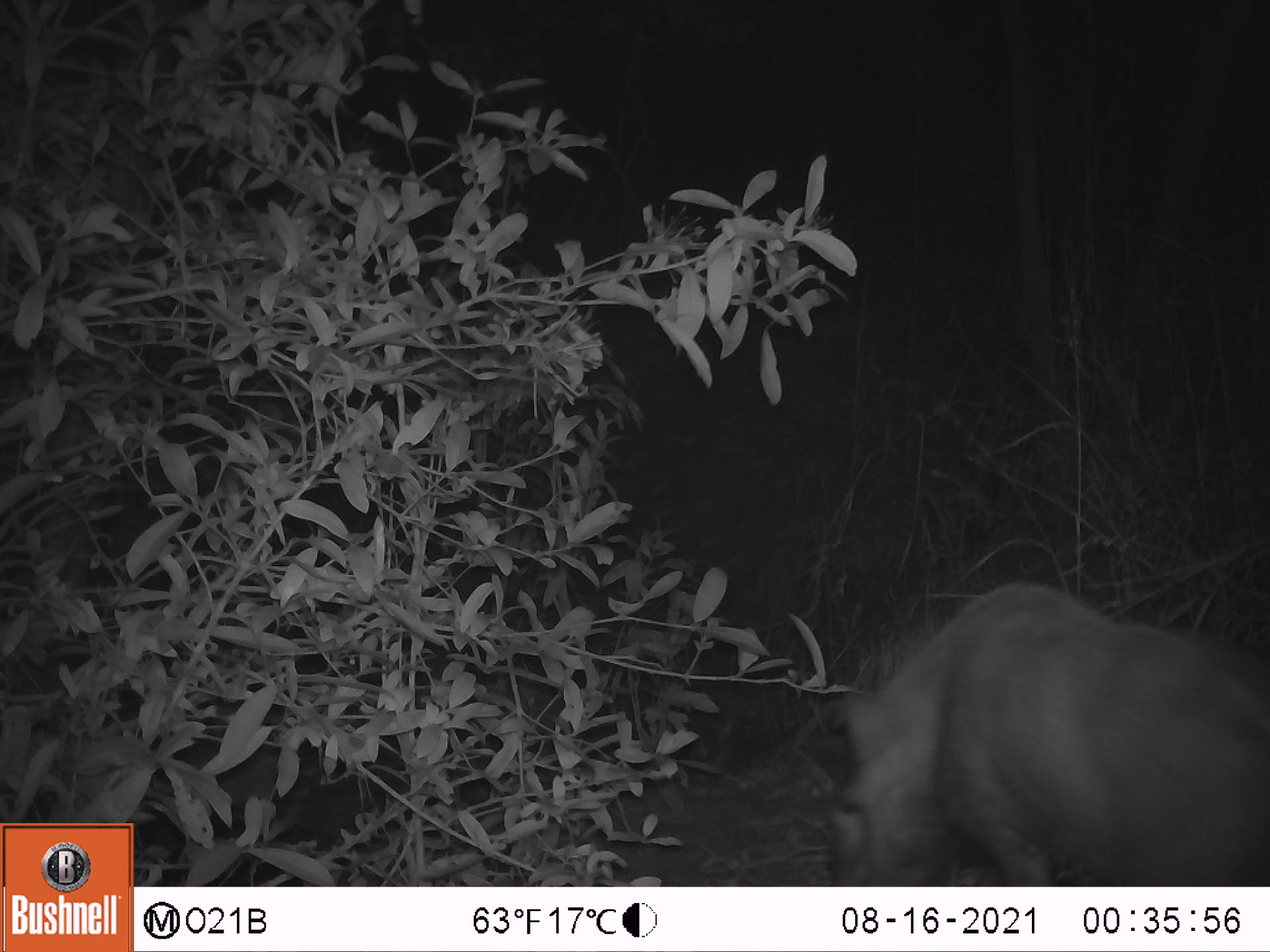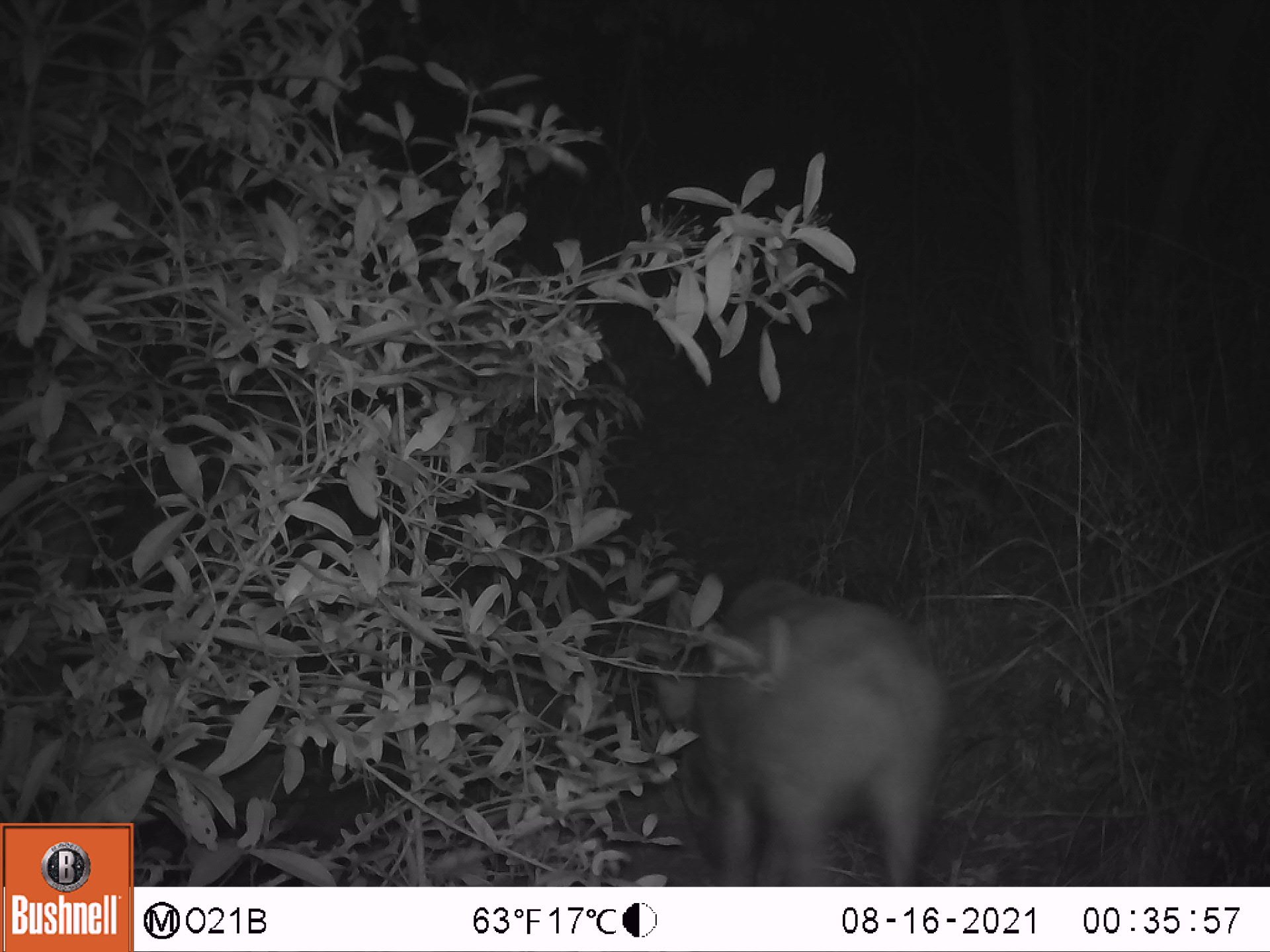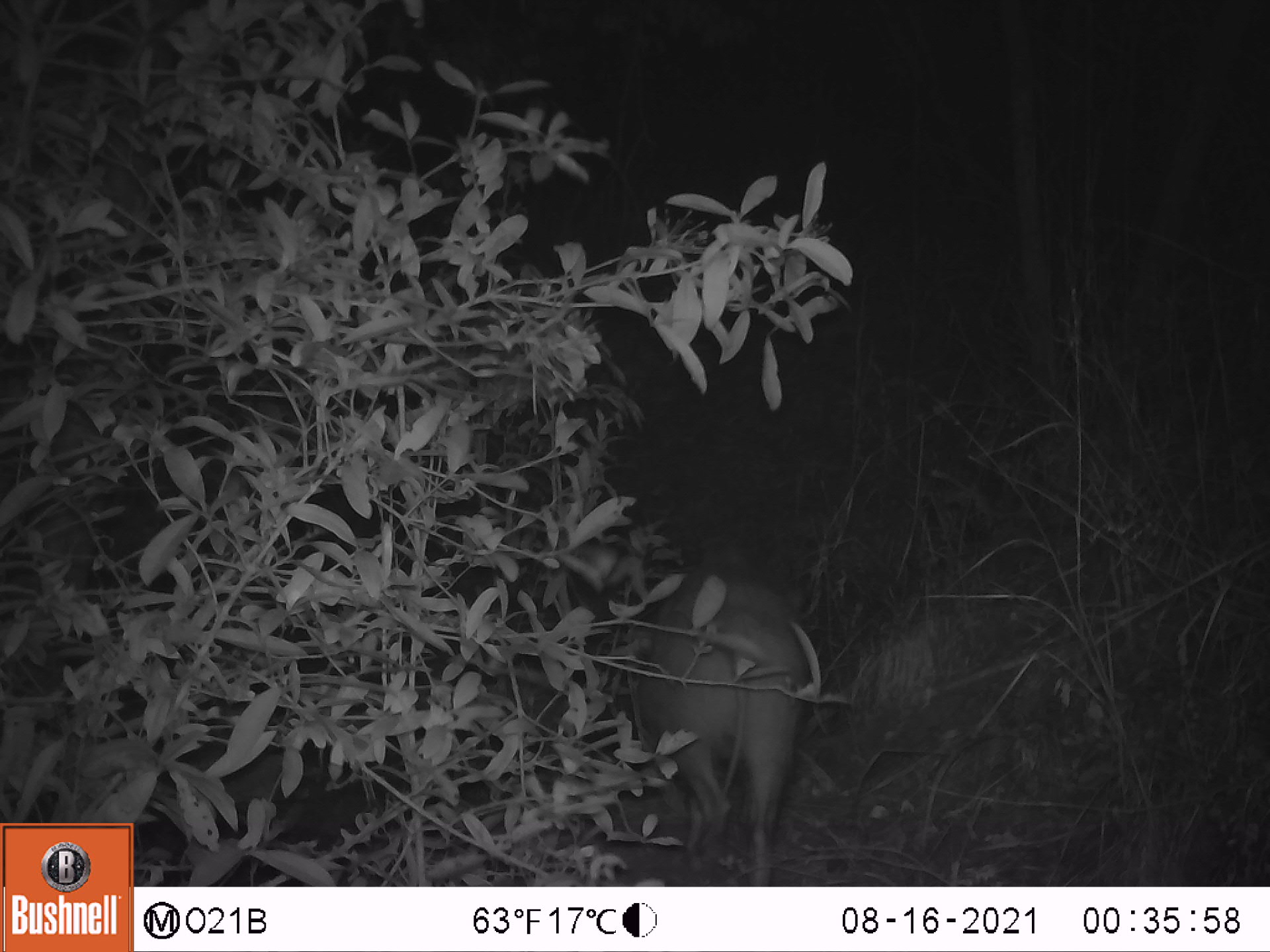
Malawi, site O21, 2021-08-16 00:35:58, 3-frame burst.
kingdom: Animalia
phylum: Chordata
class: Mammalia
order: Artiodactyla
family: Suidae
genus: Potamochoerus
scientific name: Potamochoerus larvatus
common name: bushpig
Bushpig (Potamochoerus larvatus), count 1.